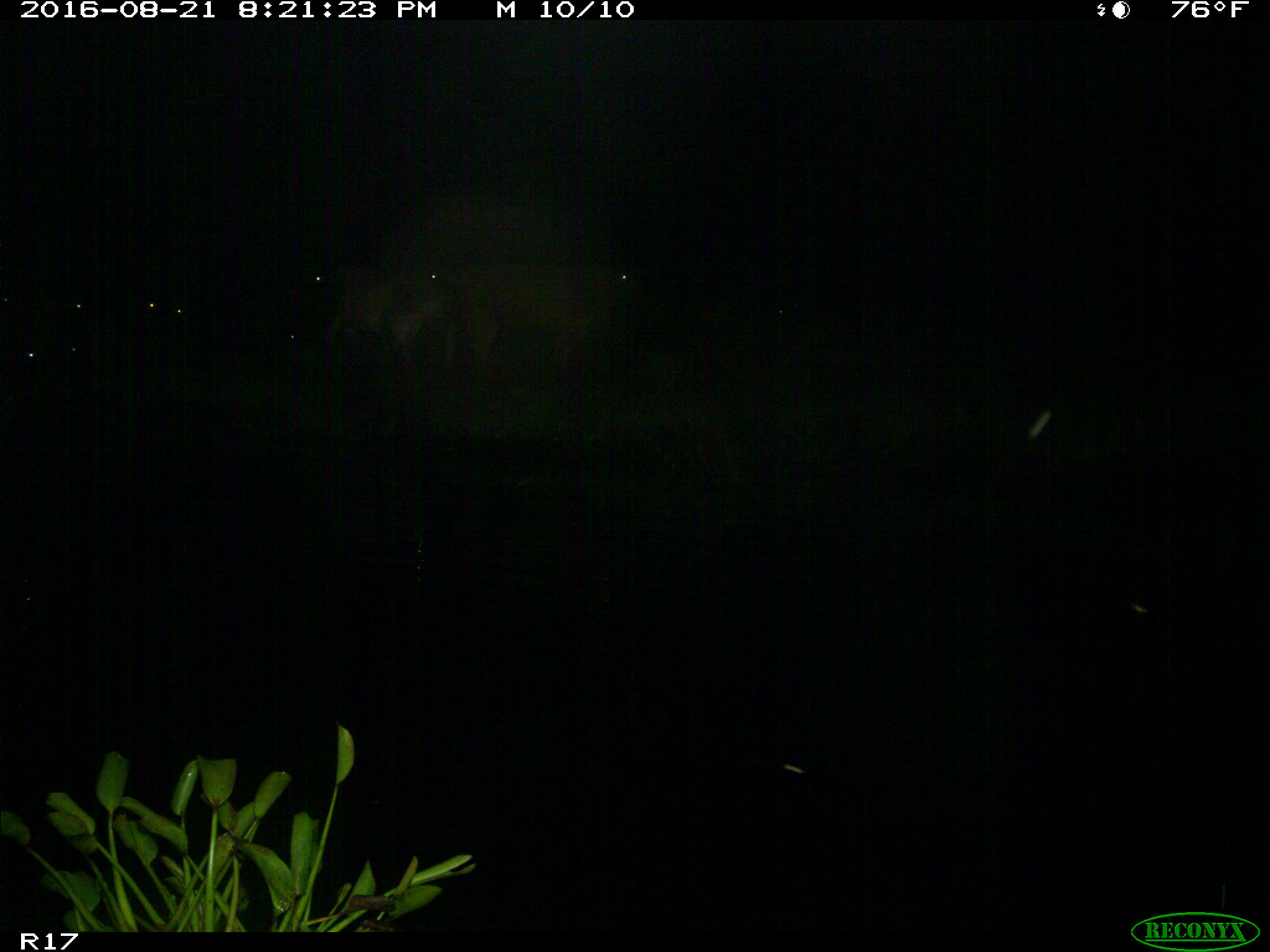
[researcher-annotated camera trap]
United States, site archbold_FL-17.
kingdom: Animalia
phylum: Chordata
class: Mammalia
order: Artiodactyla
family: Bovidae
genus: Bos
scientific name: Bos taurus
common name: domestic cow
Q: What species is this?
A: Bos taurus (domestic cow).